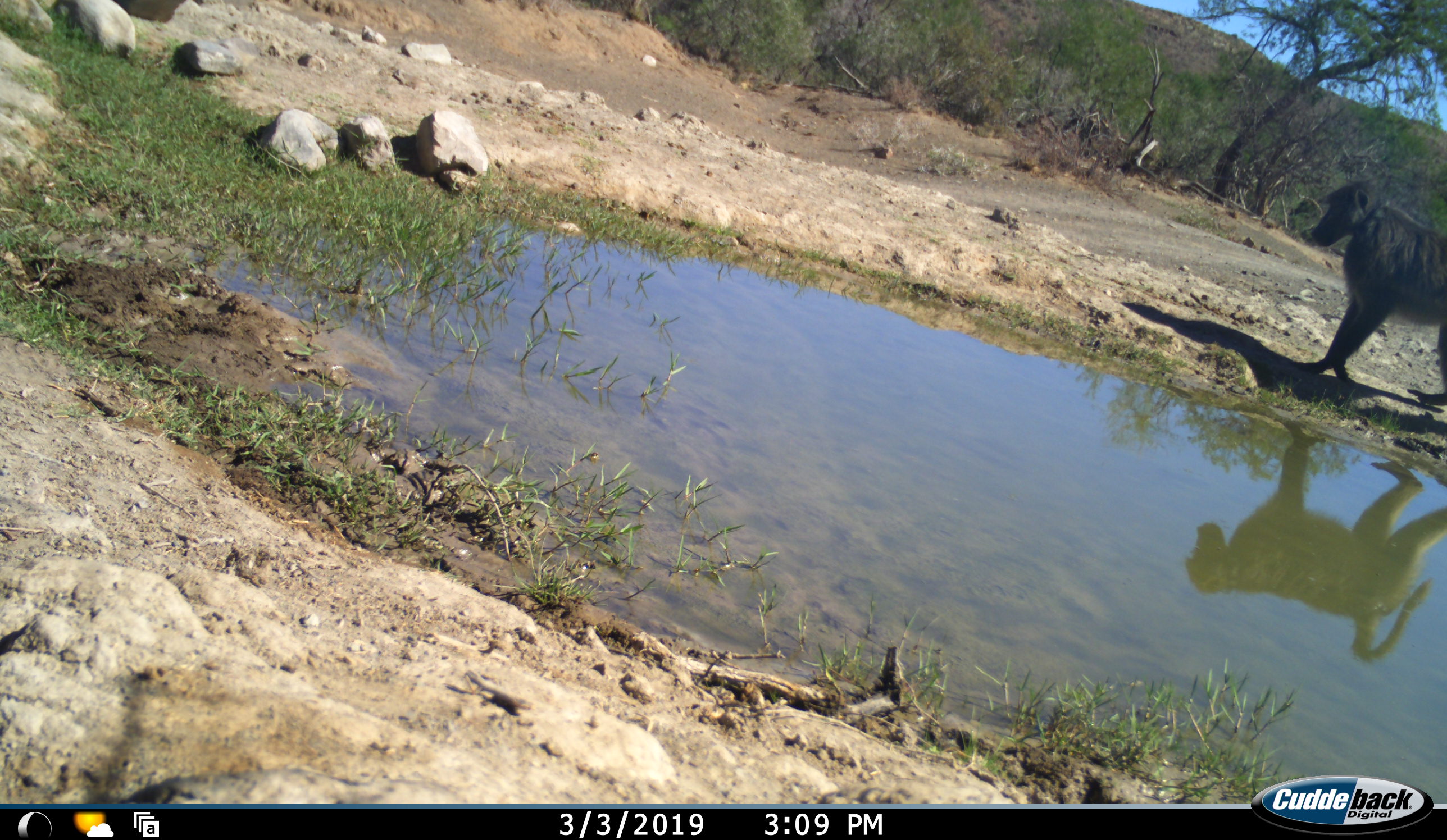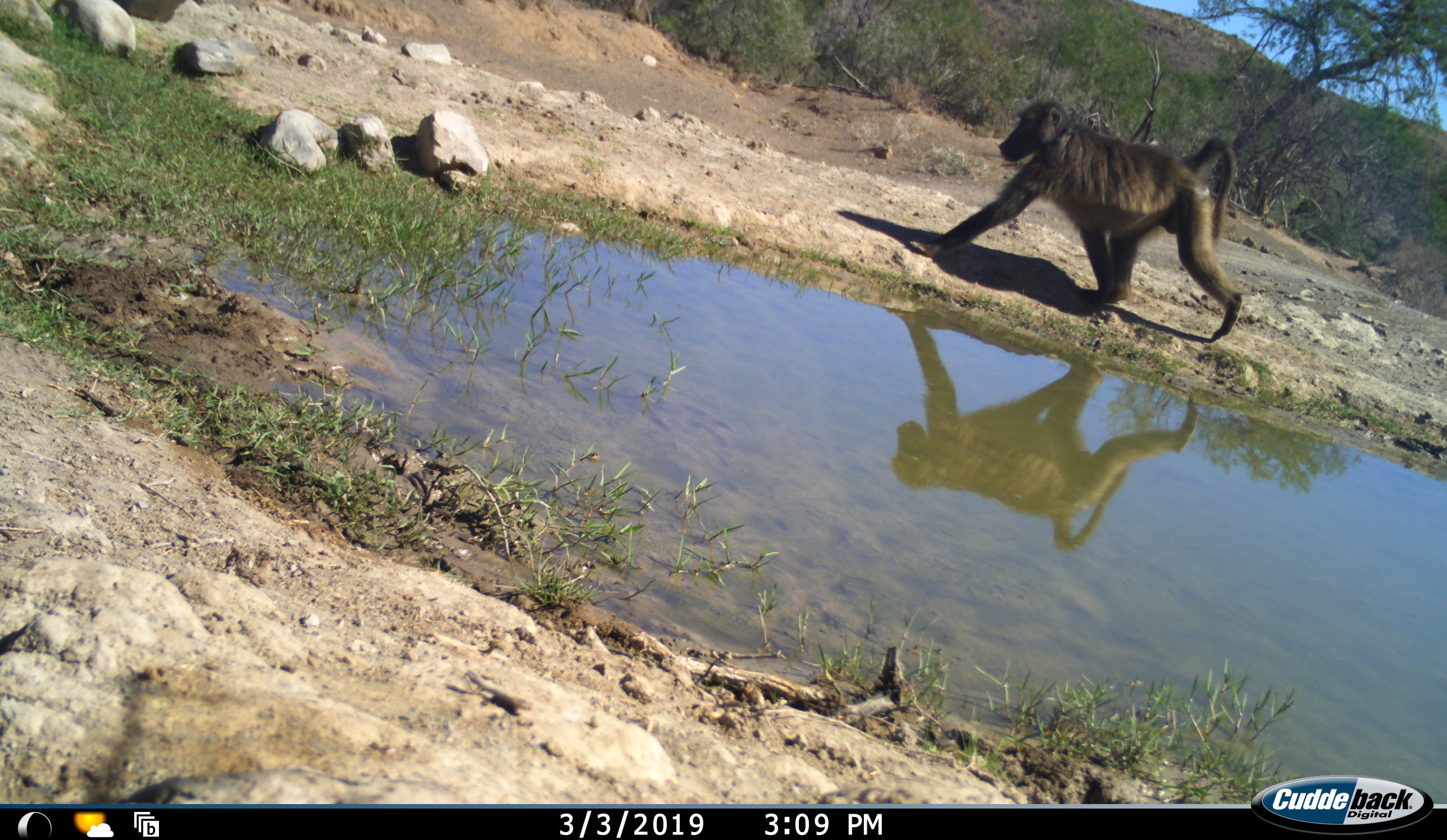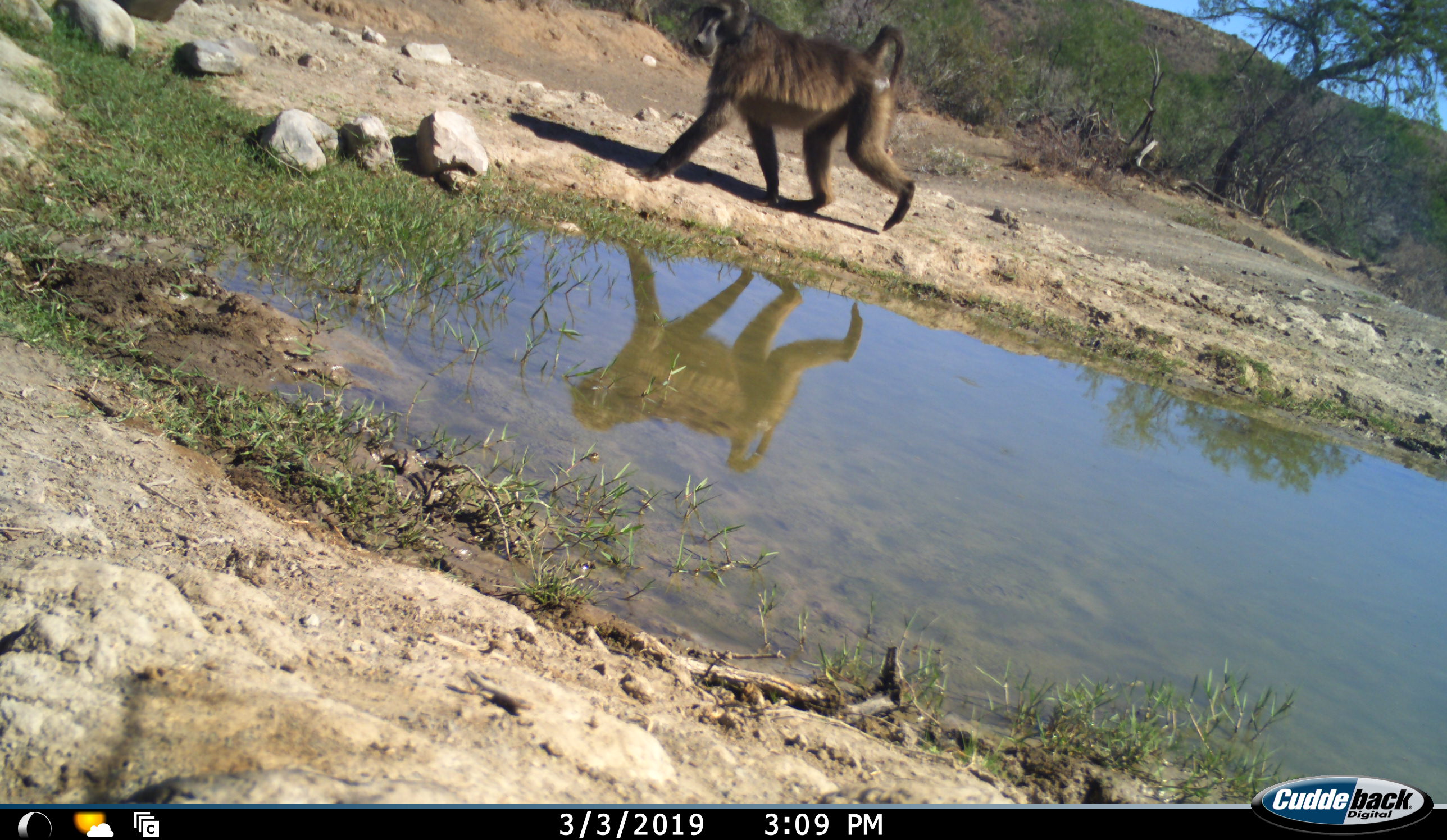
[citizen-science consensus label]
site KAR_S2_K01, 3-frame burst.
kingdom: Animalia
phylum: Chordata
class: Mammalia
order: Primates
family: Cercopithecidae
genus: Papio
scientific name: Papio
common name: baboon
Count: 1.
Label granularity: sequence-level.